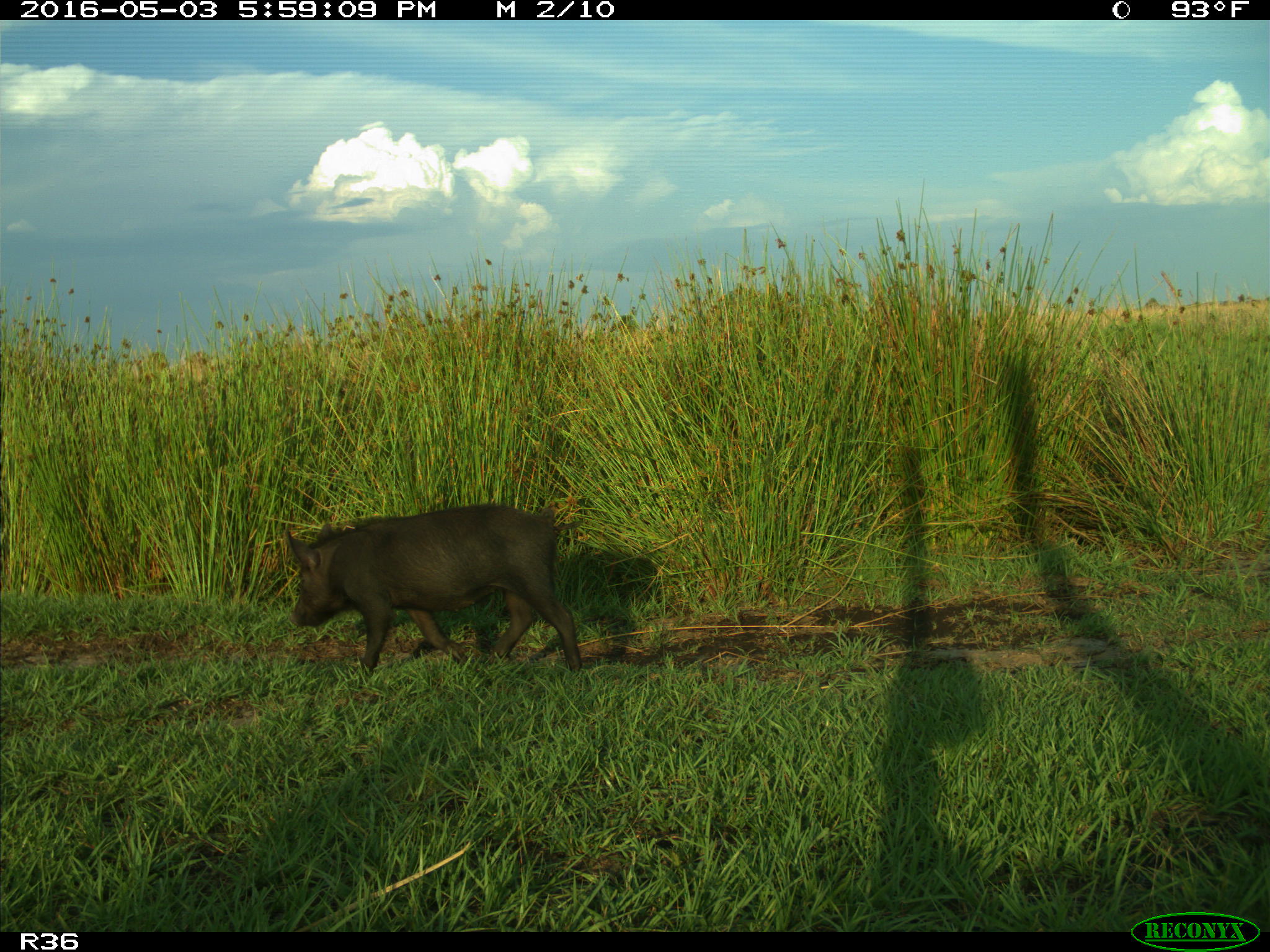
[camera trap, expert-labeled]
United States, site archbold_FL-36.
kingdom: Animalia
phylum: Chordata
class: Mammalia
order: Artiodactyla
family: Suidae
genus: Sus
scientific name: Sus scrofa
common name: wild boar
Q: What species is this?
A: Sus scrofa (wild boar).